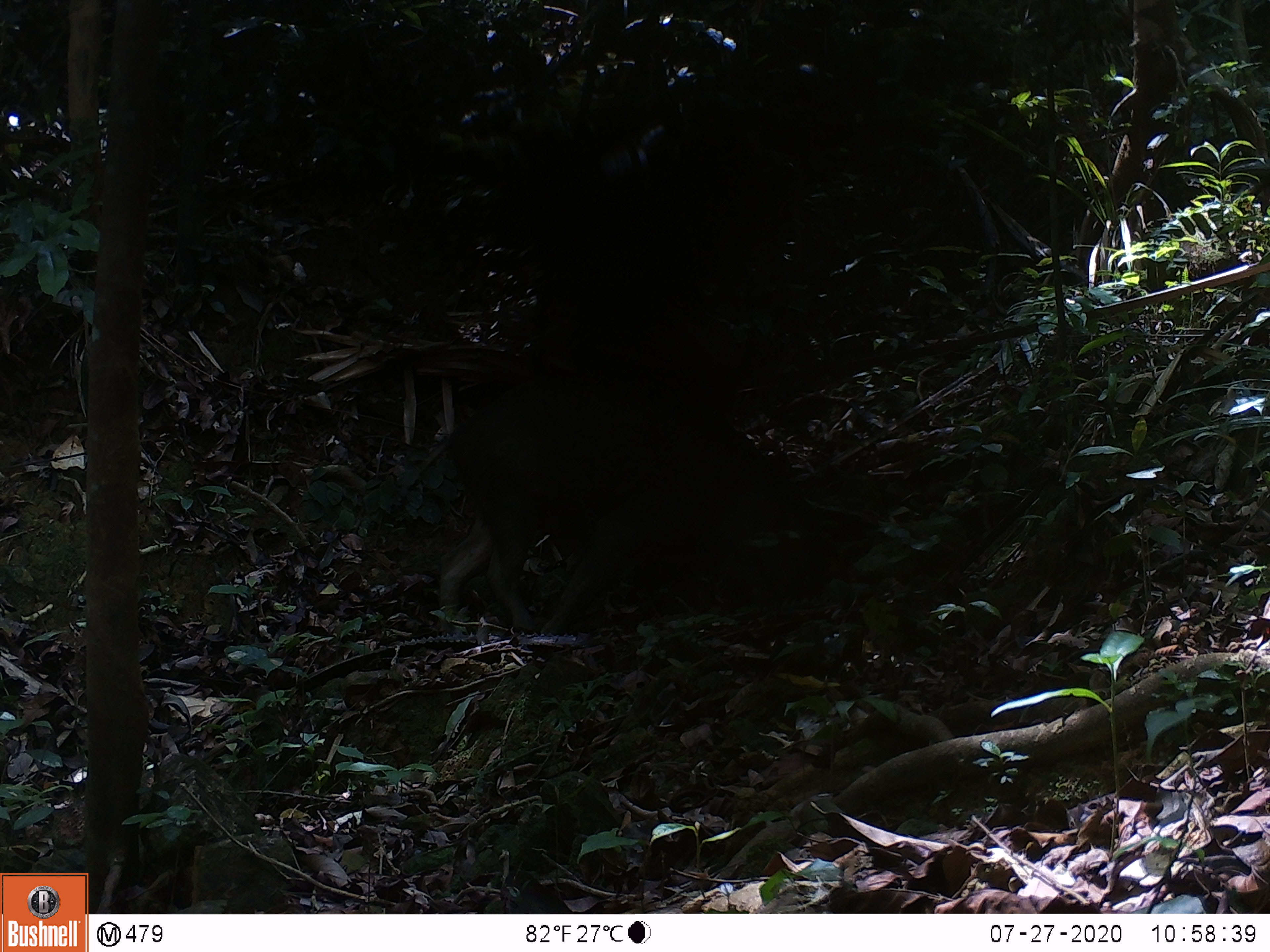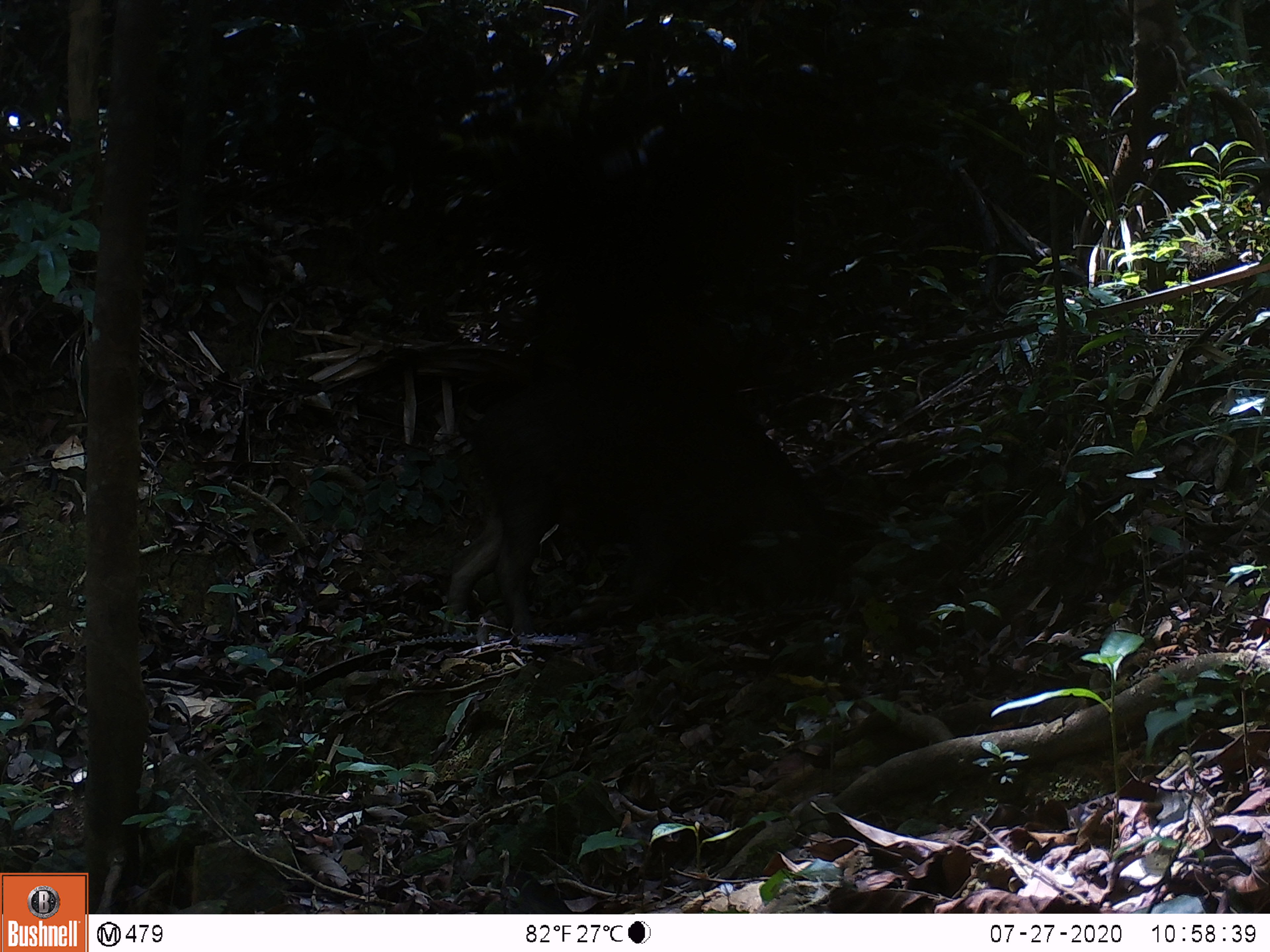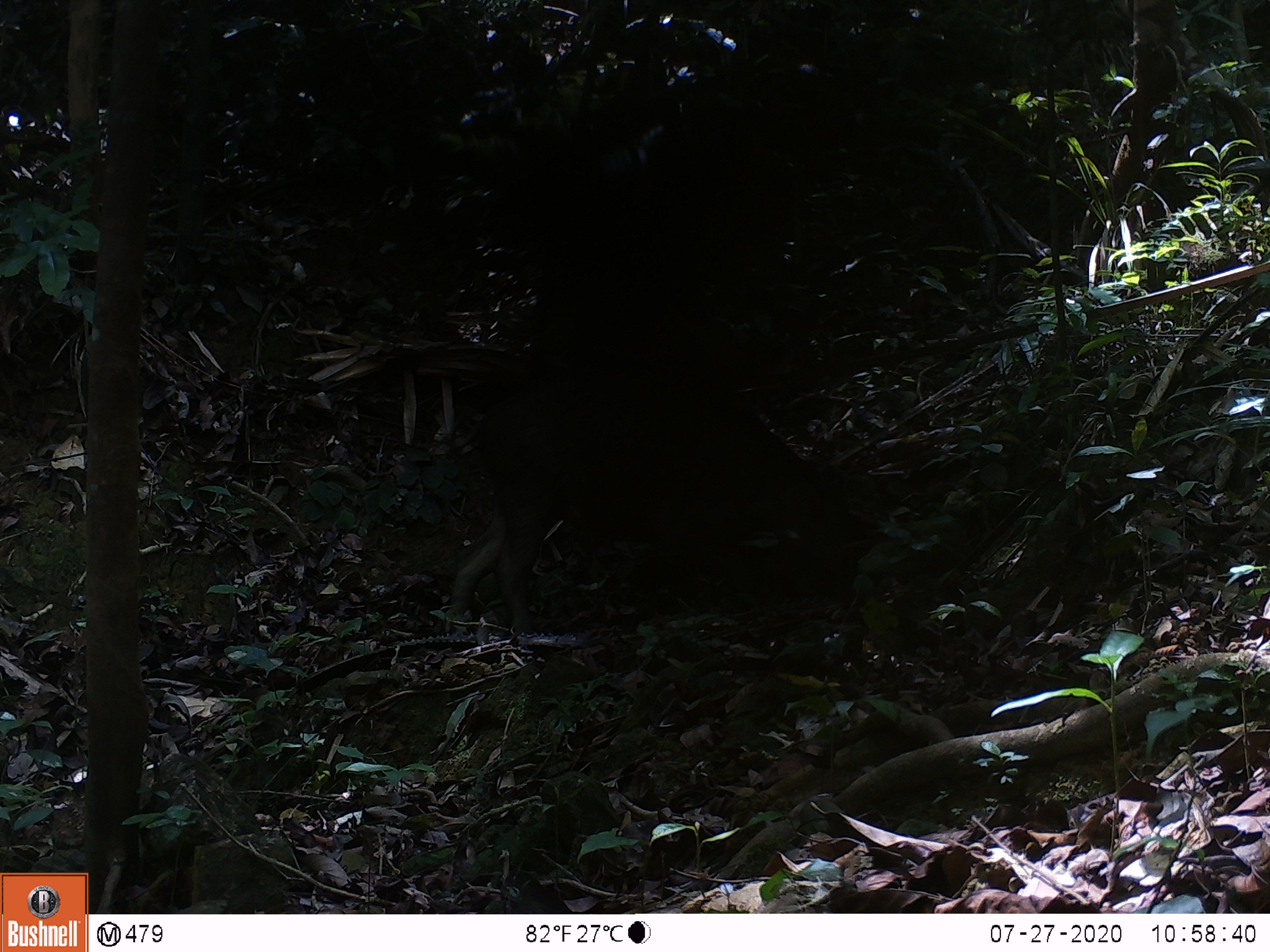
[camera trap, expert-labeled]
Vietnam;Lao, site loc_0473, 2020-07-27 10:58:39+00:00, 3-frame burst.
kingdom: Animalia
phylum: Chordata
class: Mammalia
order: Artiodactyla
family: Suidae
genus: Sus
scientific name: Sus scrofa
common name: eurasian wild pig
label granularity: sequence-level